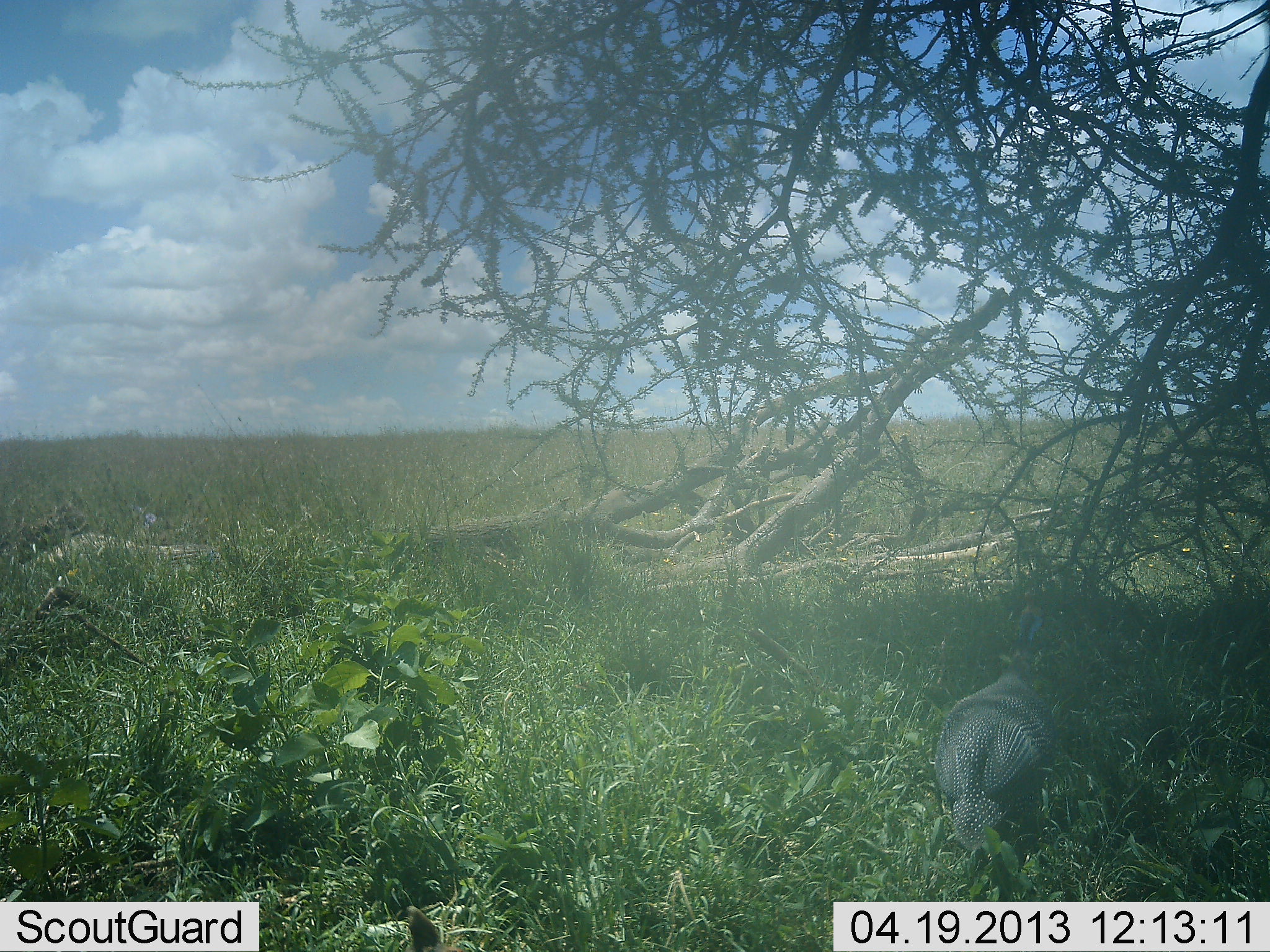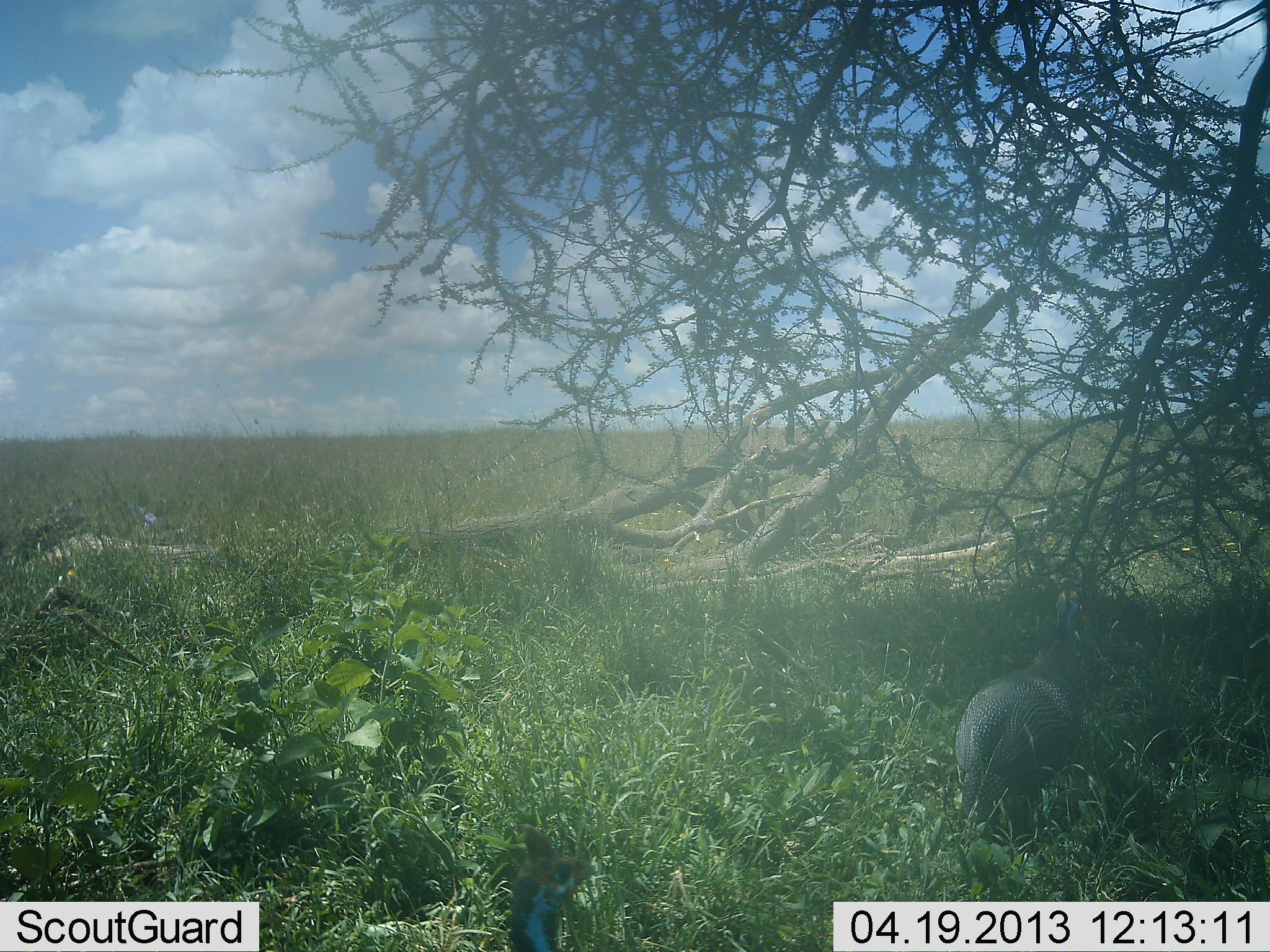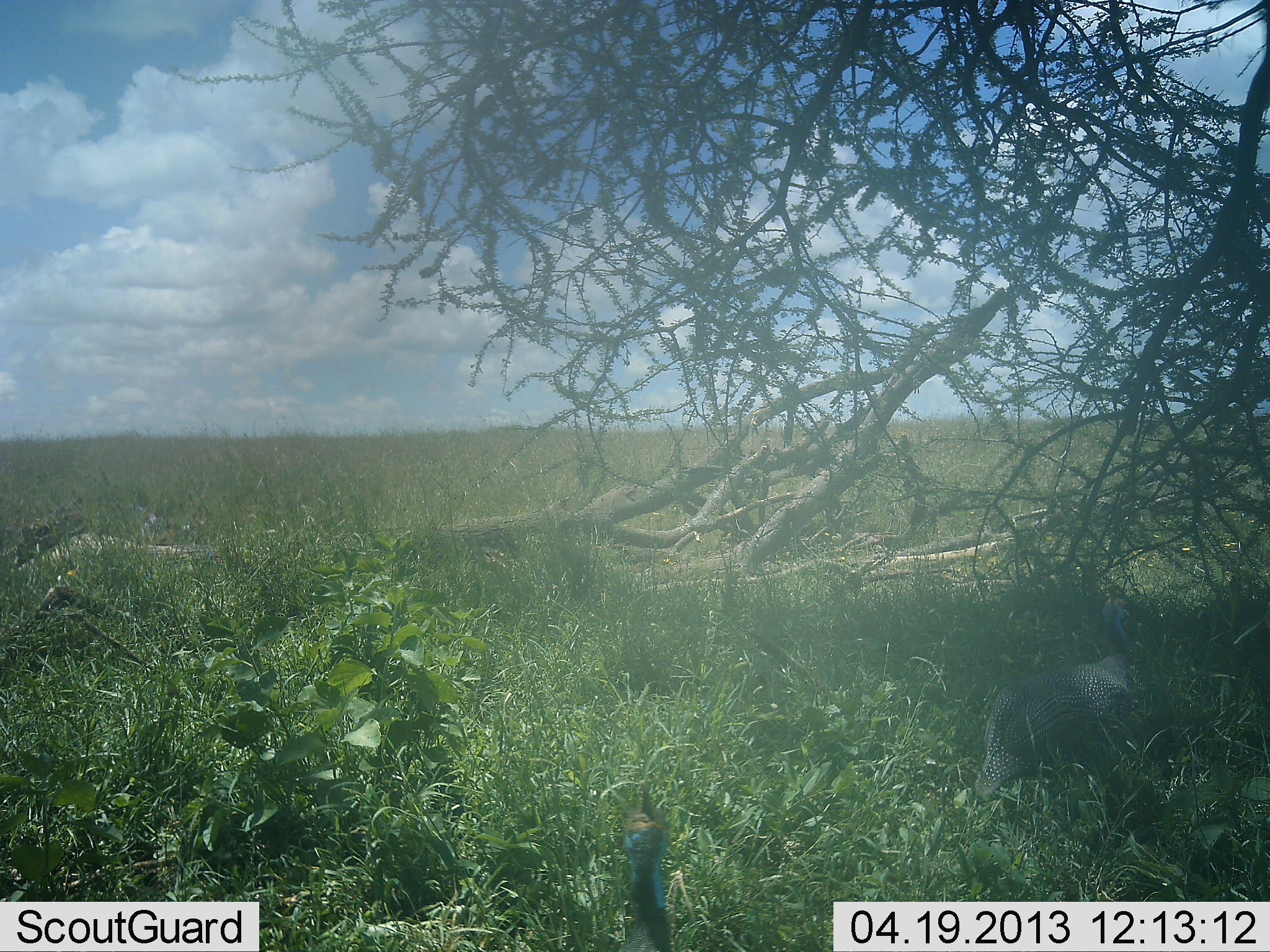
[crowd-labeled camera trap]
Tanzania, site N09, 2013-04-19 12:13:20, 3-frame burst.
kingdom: Animalia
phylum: Chordata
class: Aves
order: Galliformes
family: Numididae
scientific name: Numididae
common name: guinea fowl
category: guineafowl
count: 2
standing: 13%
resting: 0%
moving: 83%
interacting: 4%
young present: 0%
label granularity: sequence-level